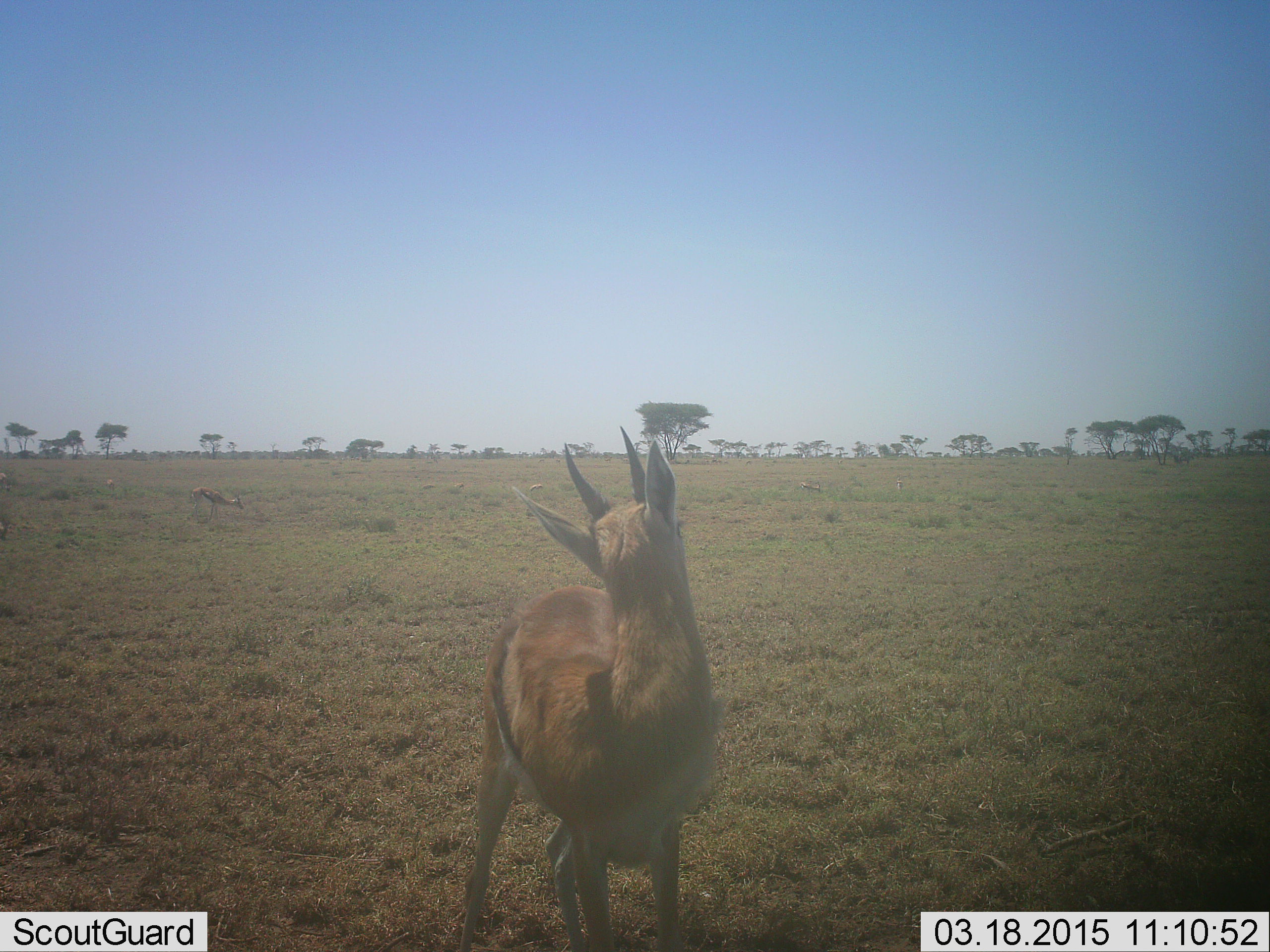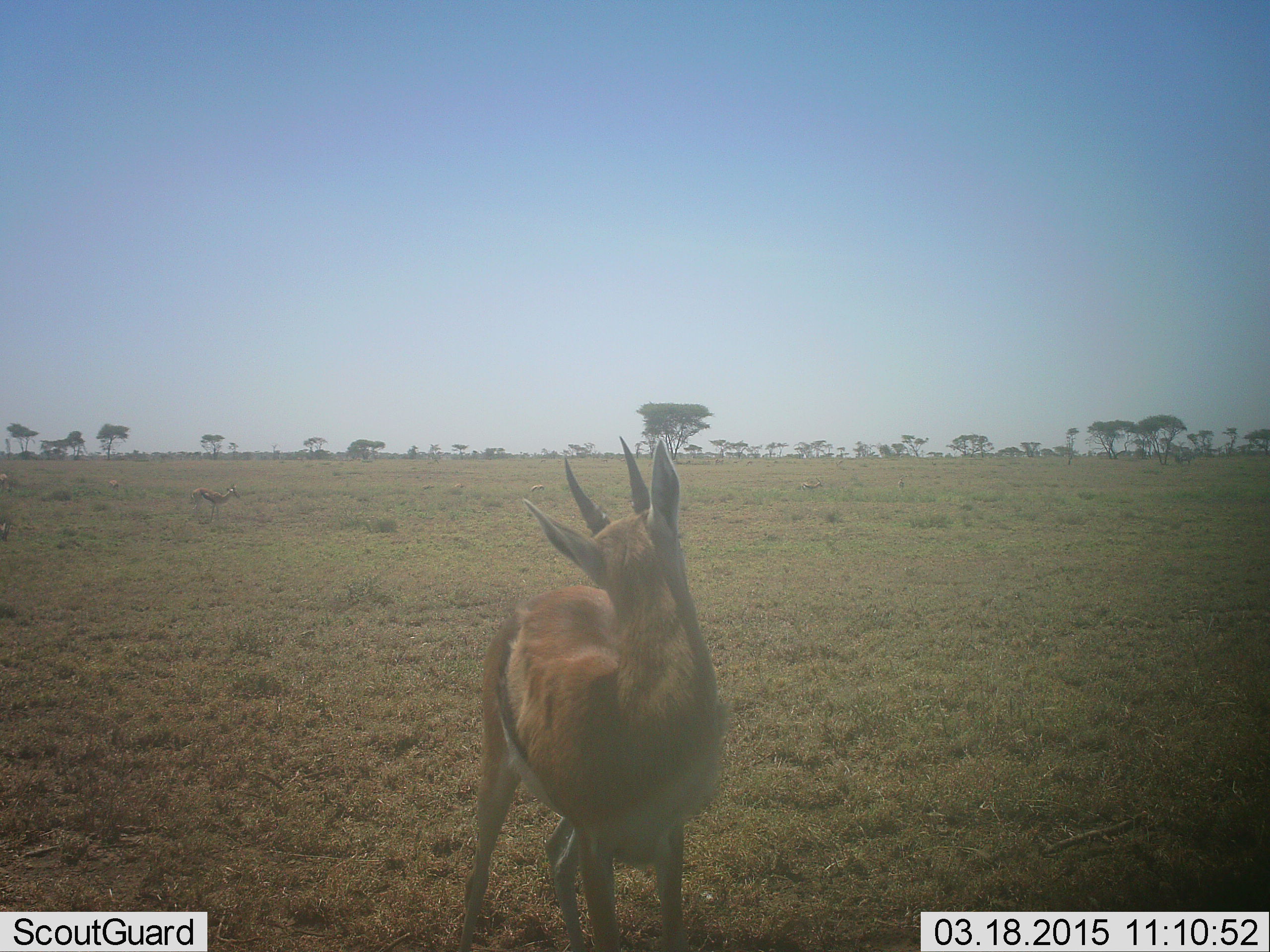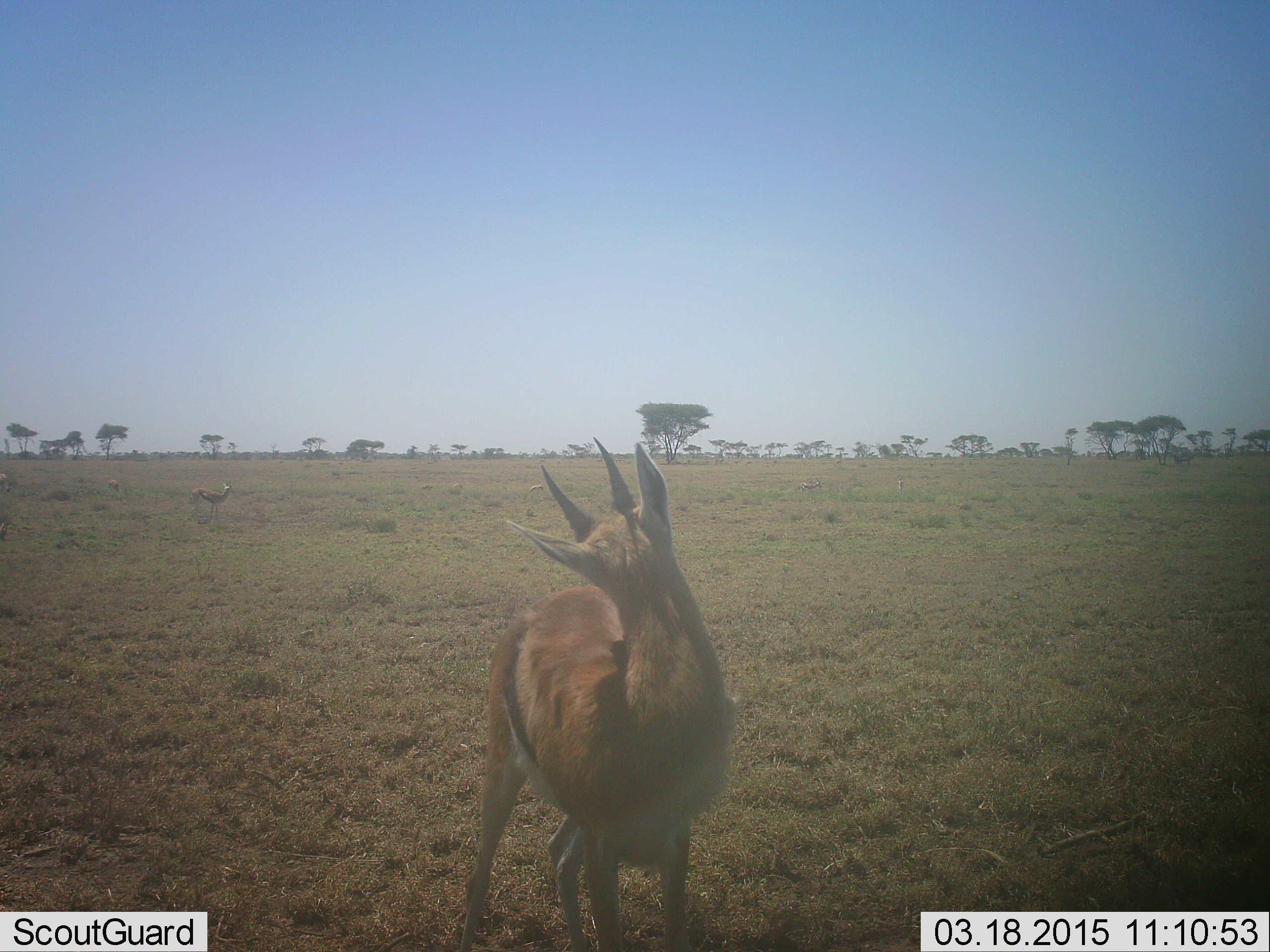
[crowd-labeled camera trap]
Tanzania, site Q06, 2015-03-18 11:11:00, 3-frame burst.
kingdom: Animalia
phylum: Chordata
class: Mammalia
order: Artiodactyla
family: Bovidae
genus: Eudorcas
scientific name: Eudorcas thomsonii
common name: thomson's gazelle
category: gazellethomsons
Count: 1.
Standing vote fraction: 90%.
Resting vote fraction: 10%.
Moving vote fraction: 0%.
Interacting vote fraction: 0%.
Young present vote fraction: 0%.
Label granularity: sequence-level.